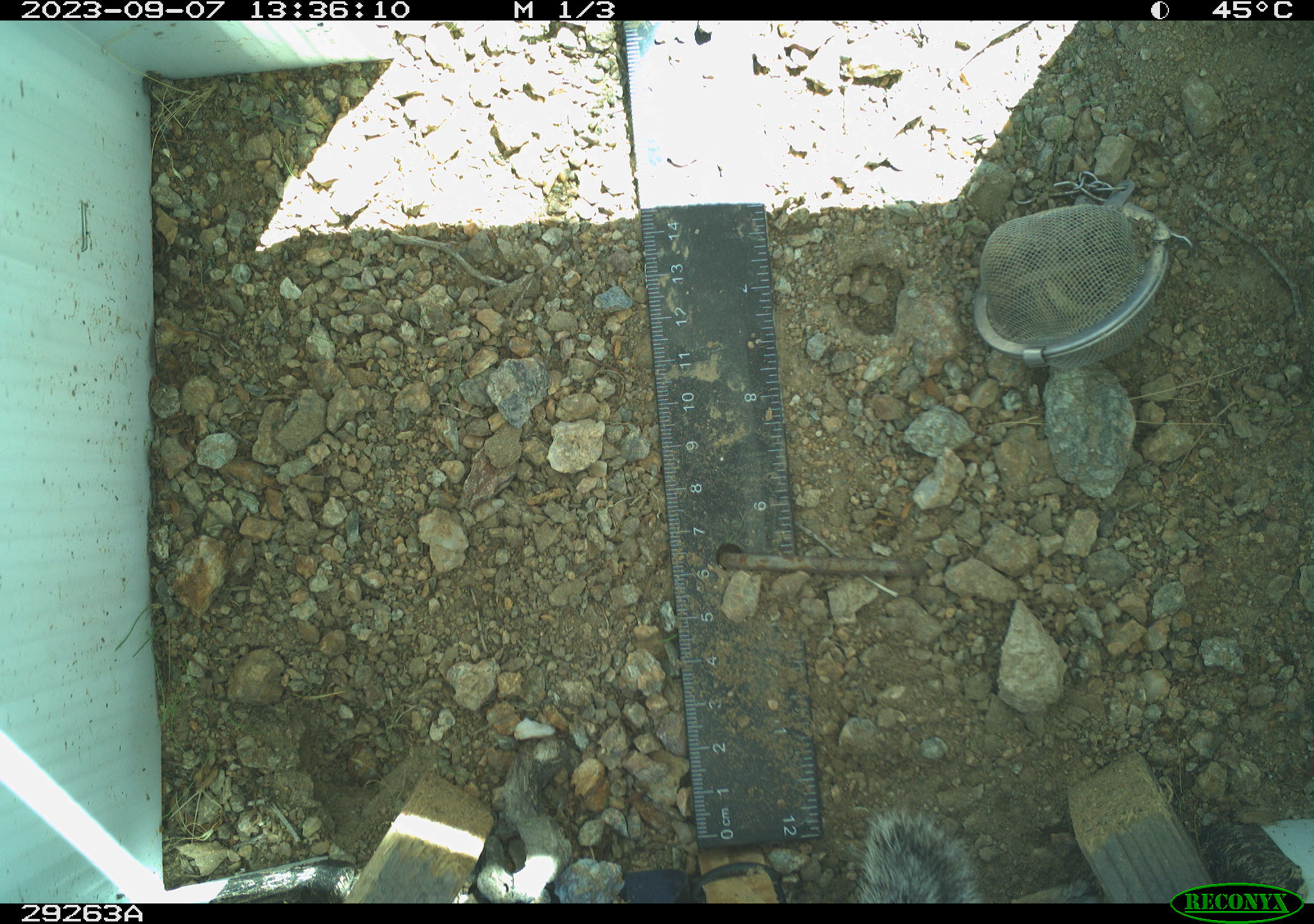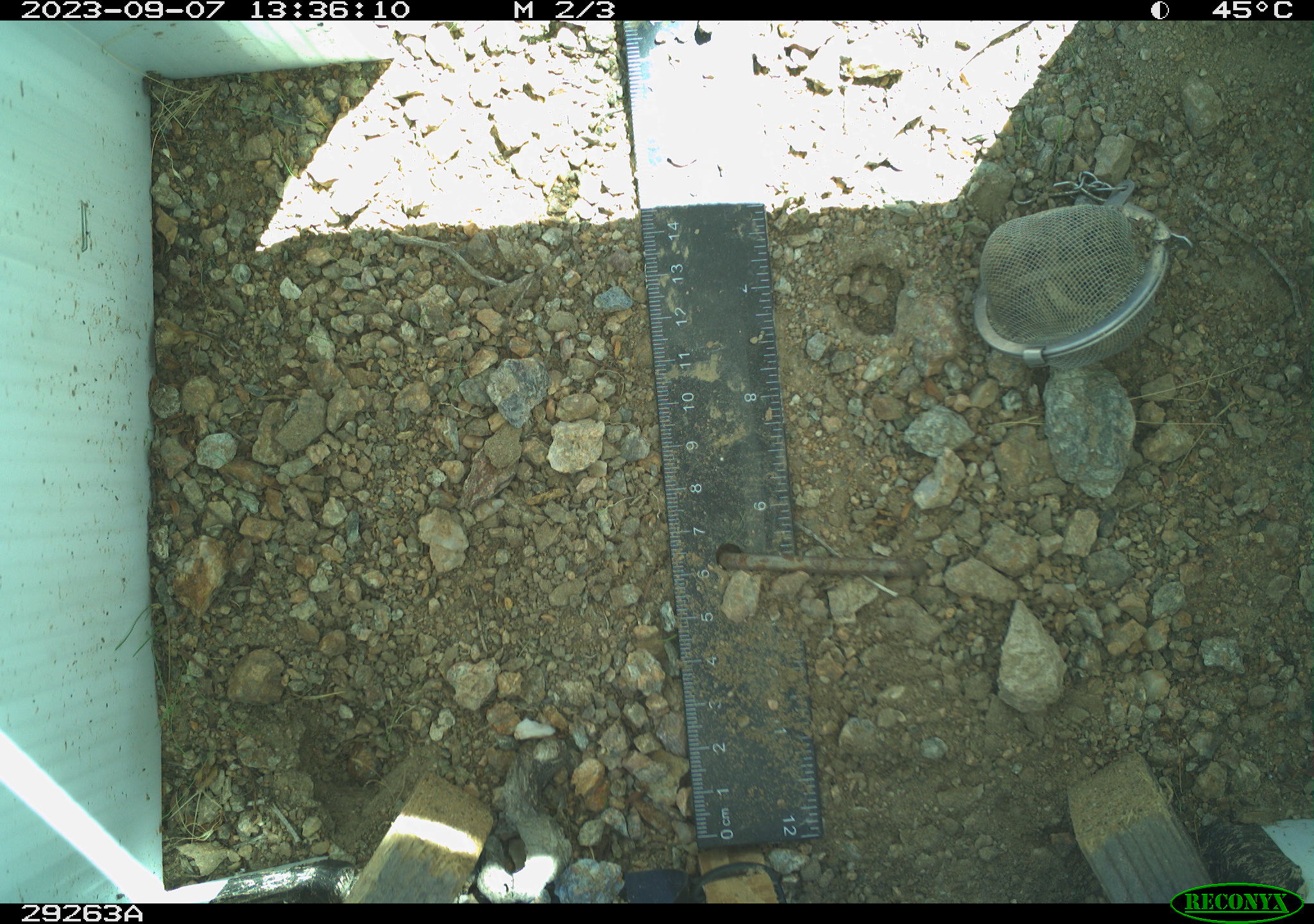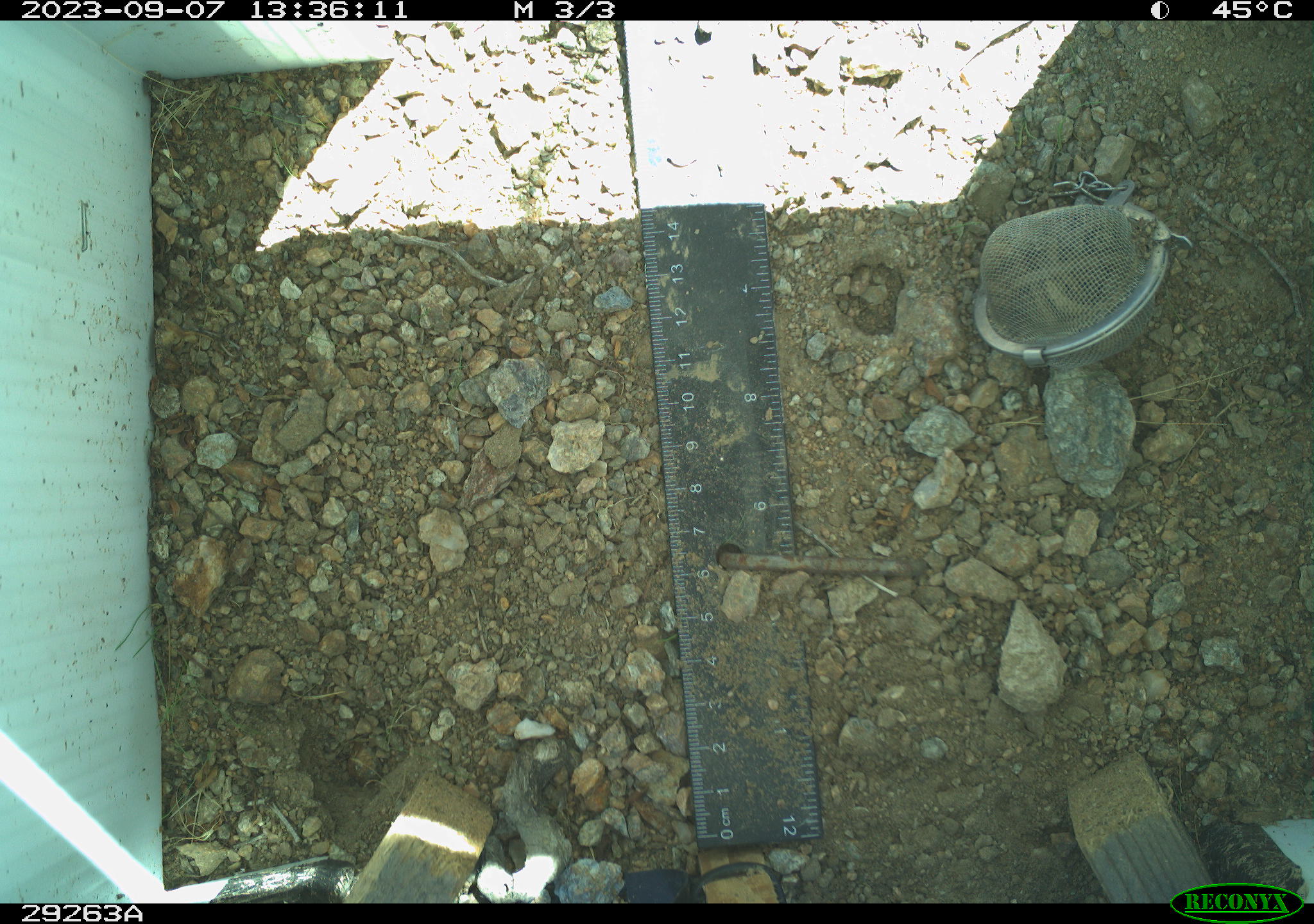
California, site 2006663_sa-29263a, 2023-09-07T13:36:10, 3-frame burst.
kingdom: Animalia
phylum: Chordata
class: Mammalia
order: Rodentia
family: Sciuridae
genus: Ammospermophilus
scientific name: Ammospermophilus leucurus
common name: white-tailed antelope squirrel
White-tailed antelope squirrel (Ammospermophilus leucurus).